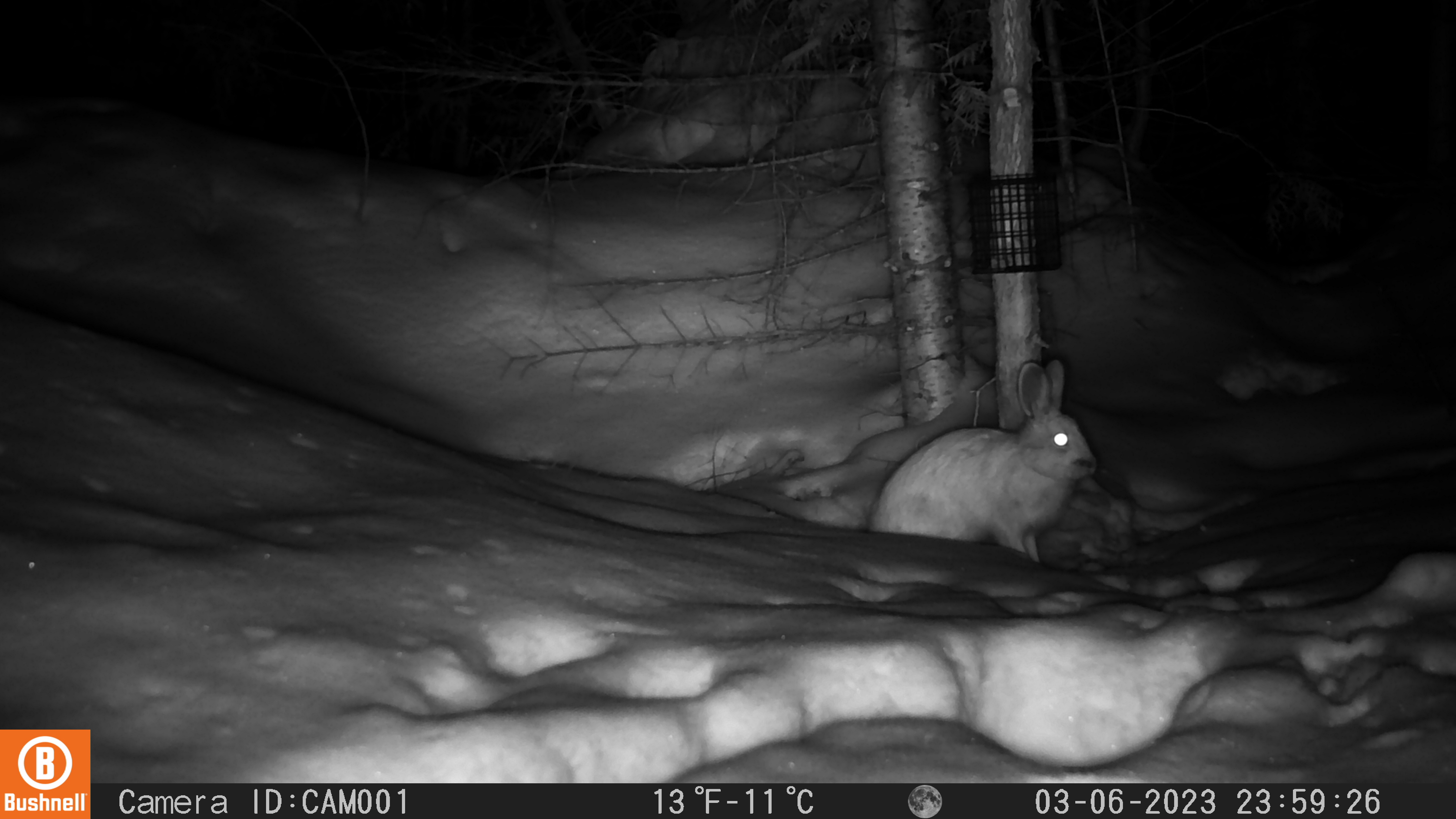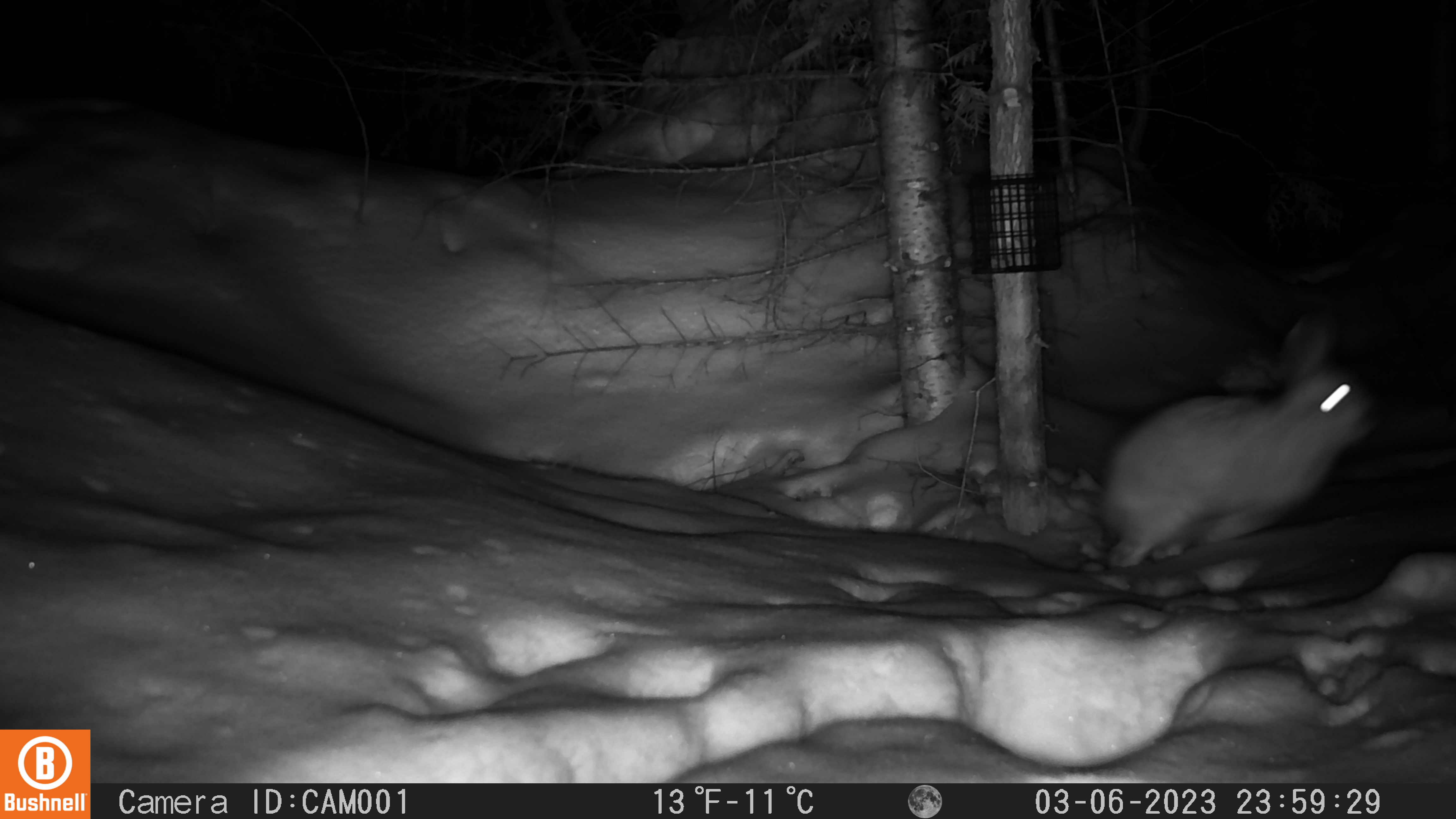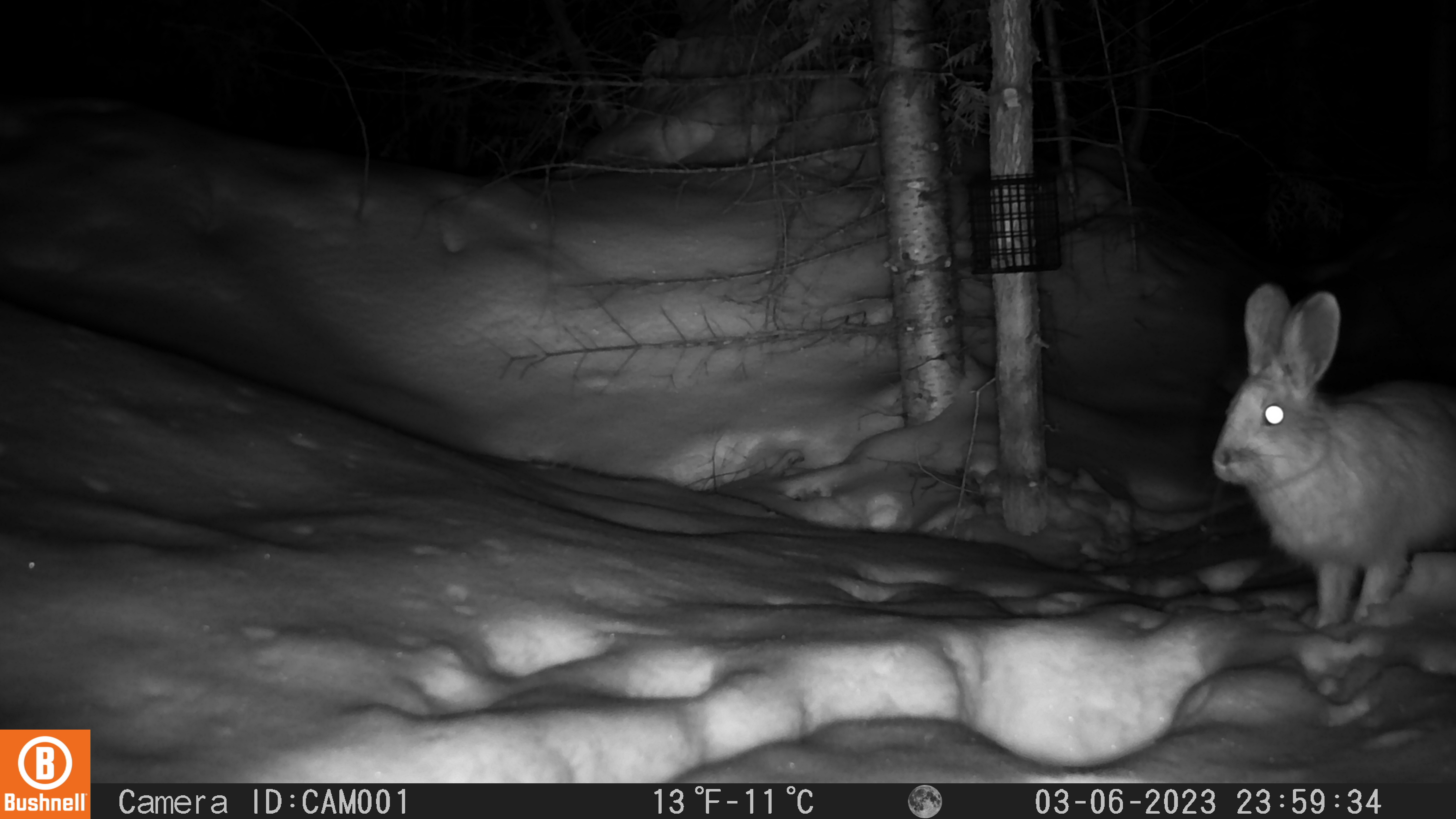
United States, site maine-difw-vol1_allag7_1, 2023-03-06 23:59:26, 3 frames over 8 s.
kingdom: Animalia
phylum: Chordata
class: Mammalia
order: Lagomorpha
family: Leporidae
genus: Lepus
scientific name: Lepus americanus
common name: snowshoe hare